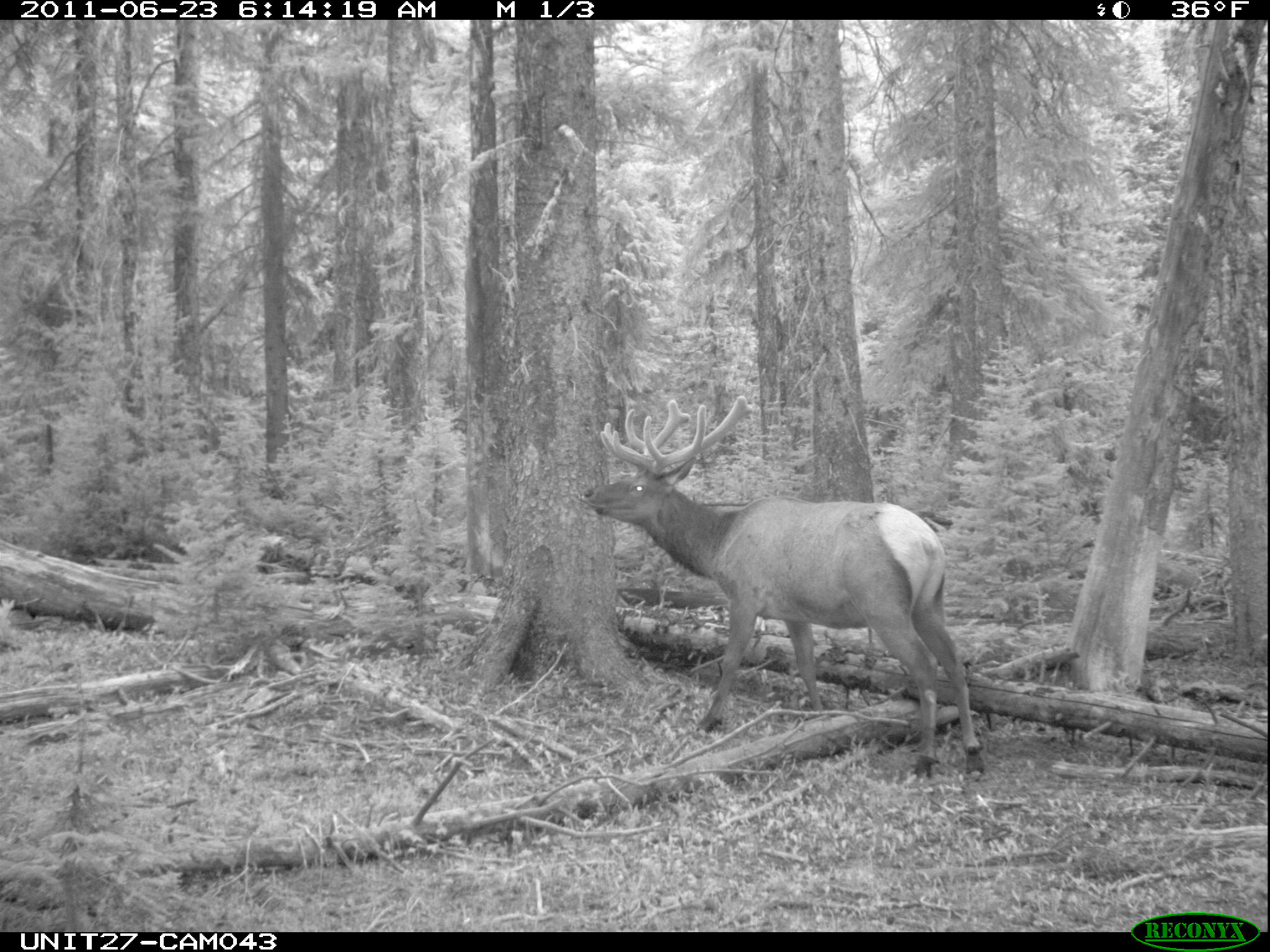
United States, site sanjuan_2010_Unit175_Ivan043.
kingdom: Animalia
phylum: Chordata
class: Mammalia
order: Artiodactyla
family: Cervidae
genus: Cervus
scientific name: Cervus elaphus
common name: red deer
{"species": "Cervus elaphus (red deer)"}